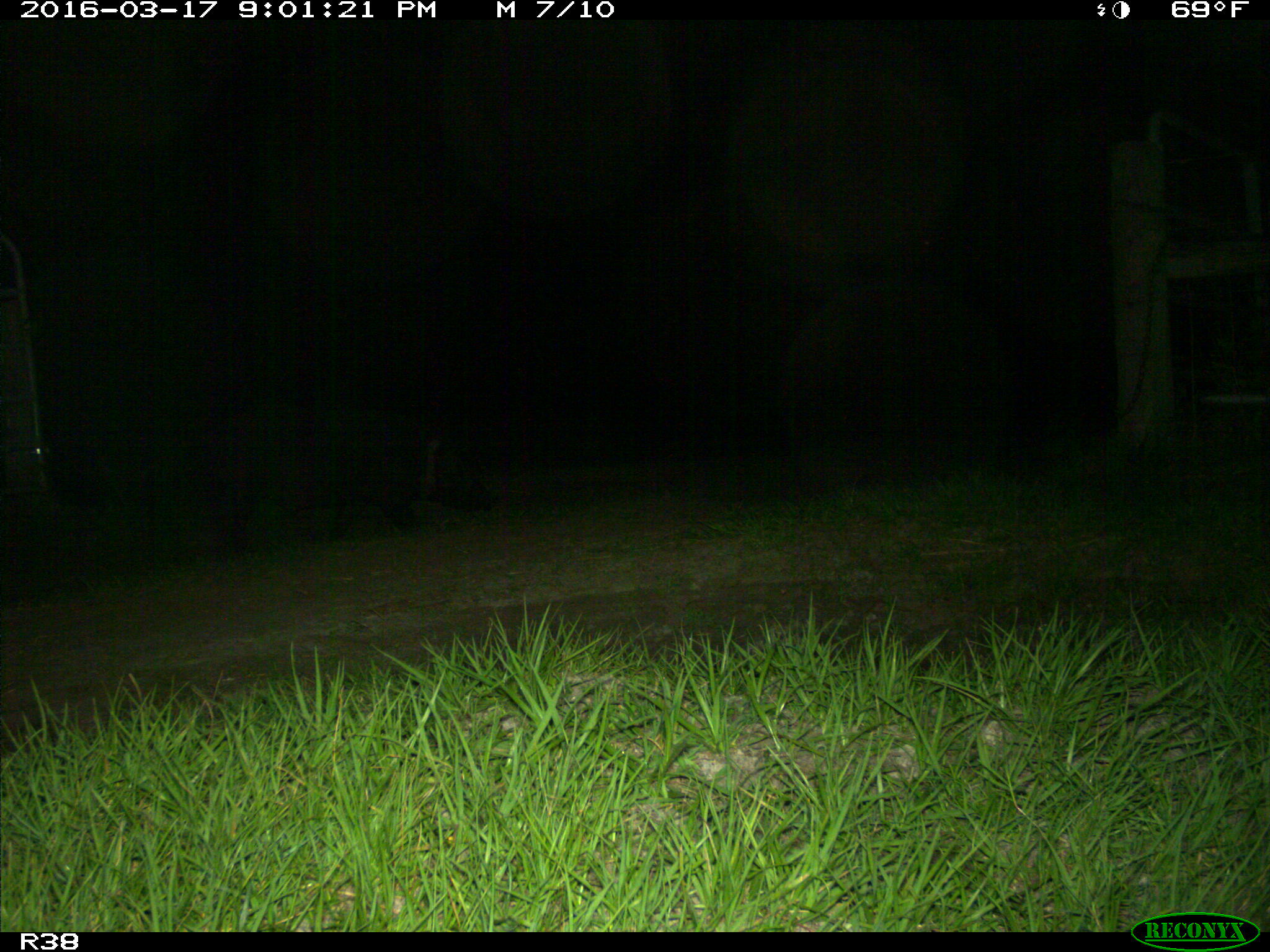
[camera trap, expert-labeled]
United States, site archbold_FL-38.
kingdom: Animalia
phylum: Chordata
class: Mammalia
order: Artiodactyla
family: Suidae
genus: Sus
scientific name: Sus scrofa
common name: wild boar